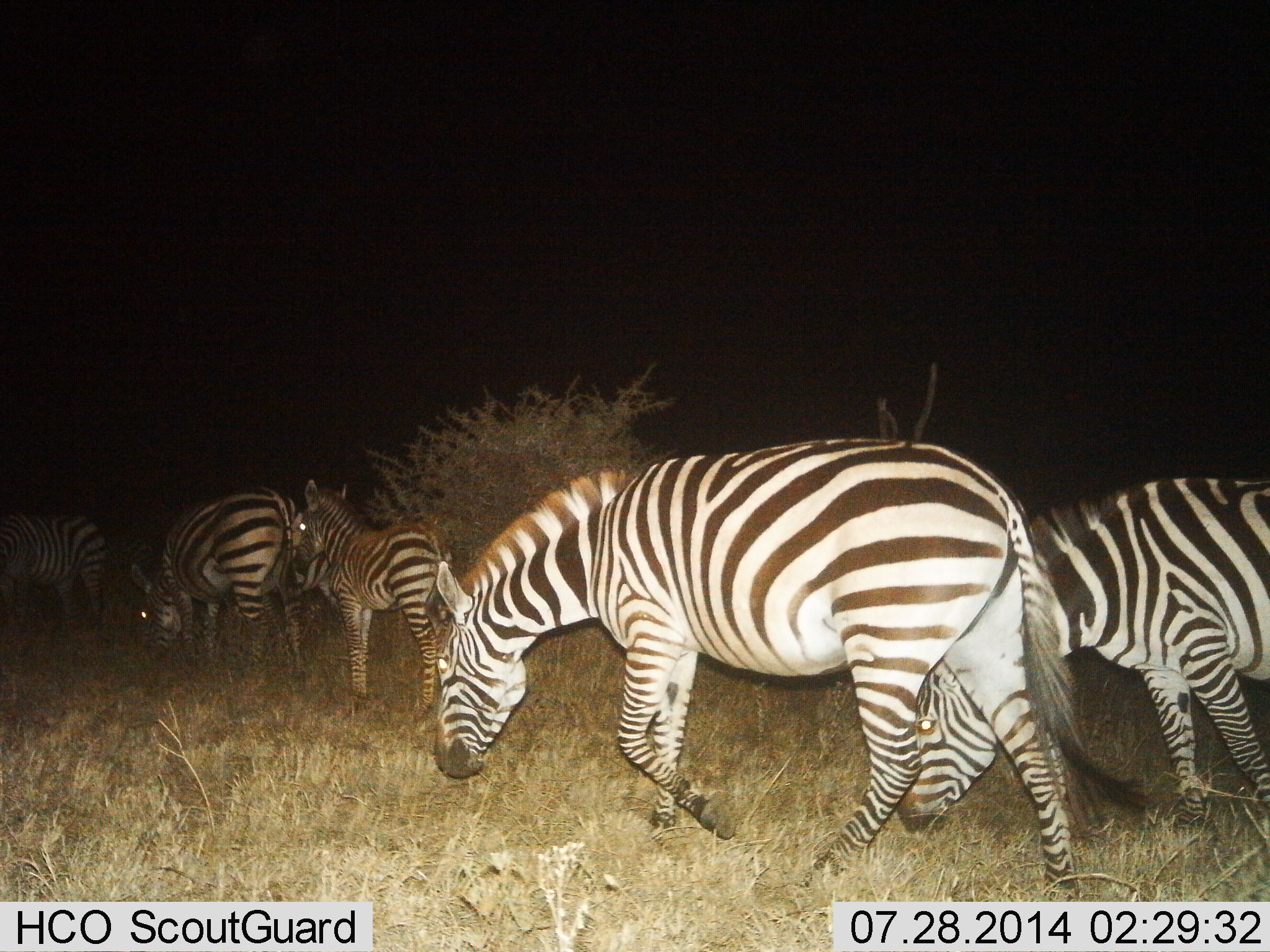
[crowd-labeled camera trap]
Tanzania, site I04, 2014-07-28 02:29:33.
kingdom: Animalia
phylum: Chordata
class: Mammalia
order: Perissodactyla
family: Equidae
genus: Equus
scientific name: Equus quagga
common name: plains zebra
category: zebra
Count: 5.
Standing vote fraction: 50%.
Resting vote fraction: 0%.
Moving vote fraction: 70%.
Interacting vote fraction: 0%.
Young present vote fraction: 50%.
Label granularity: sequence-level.